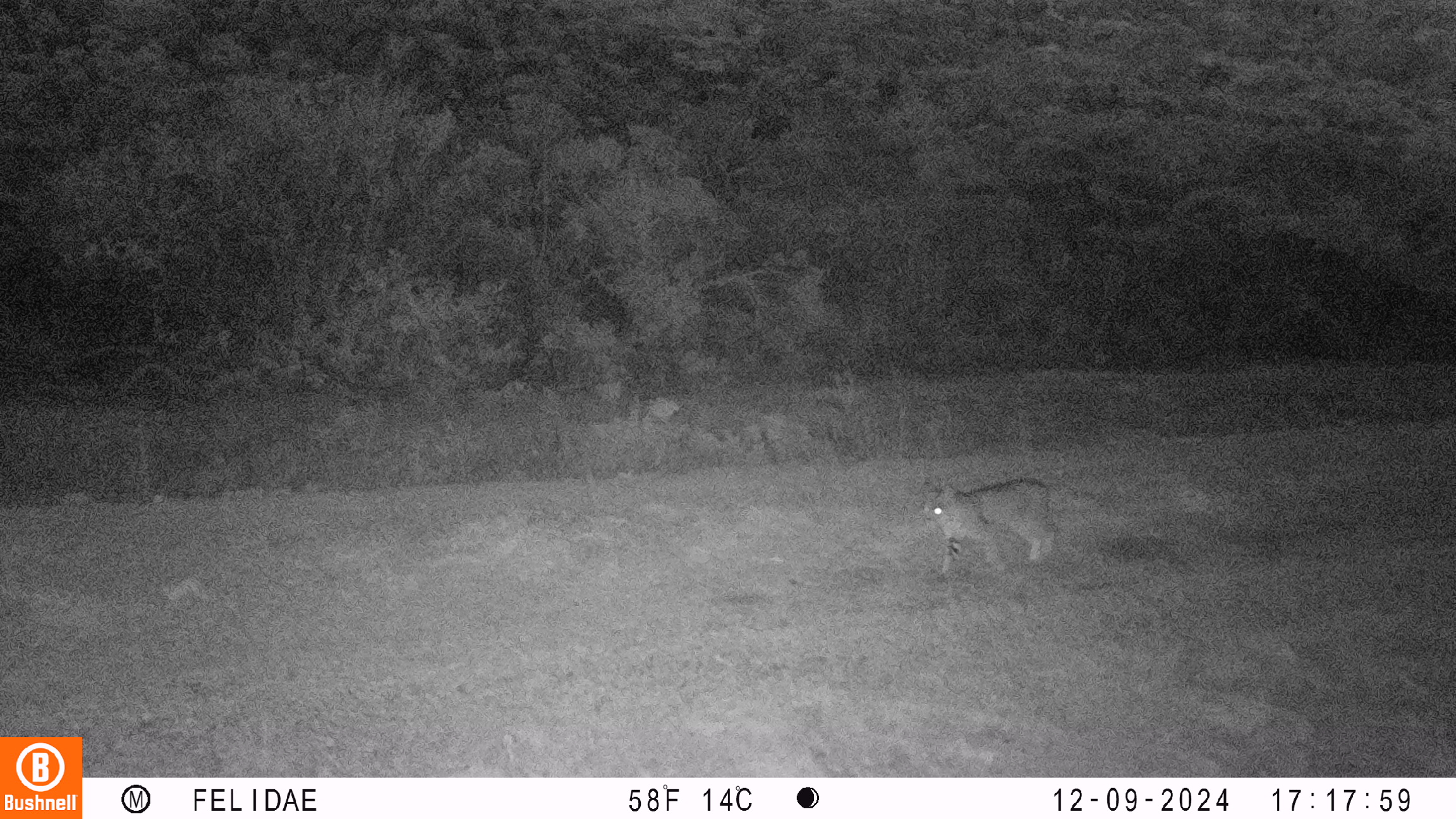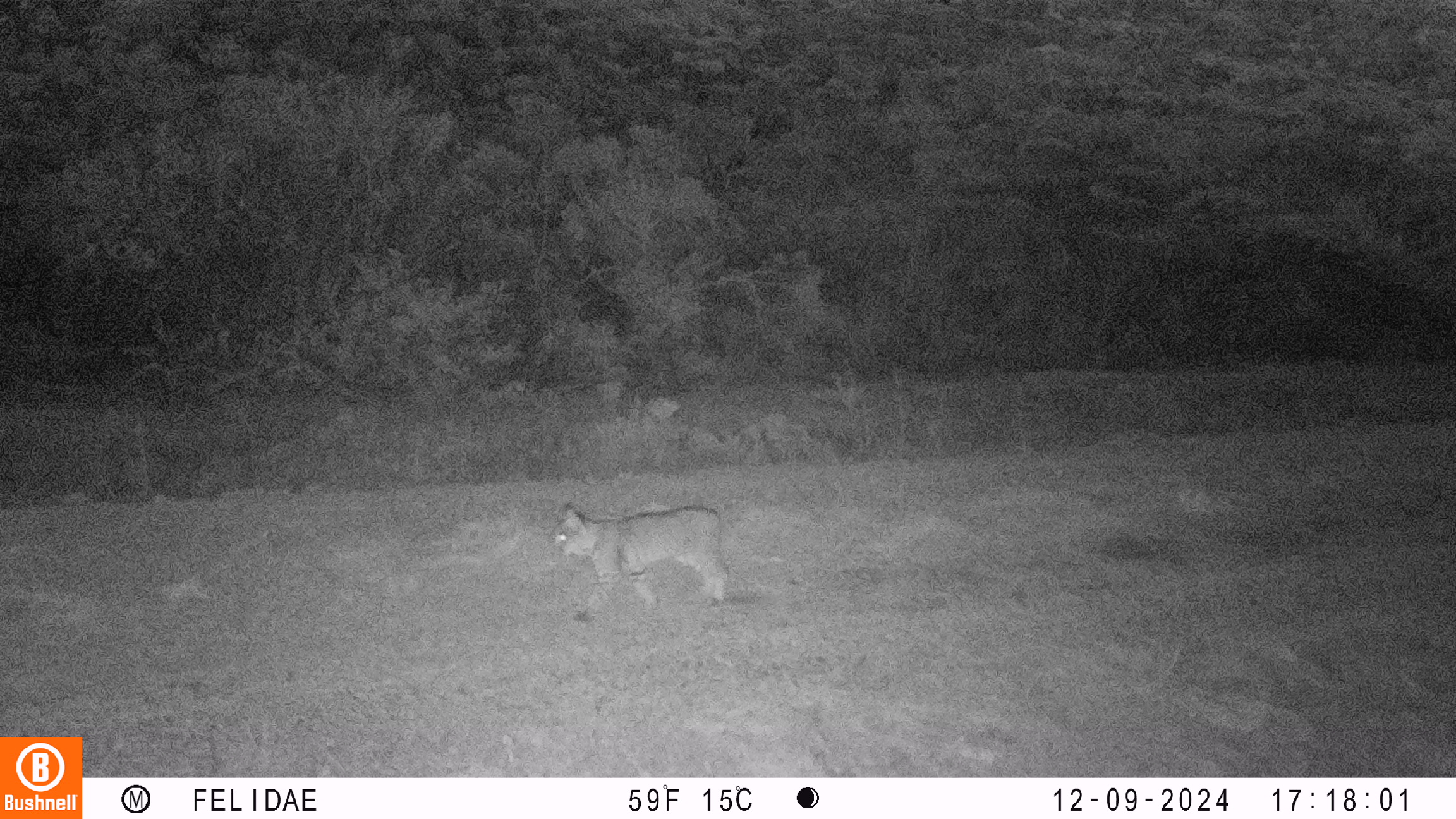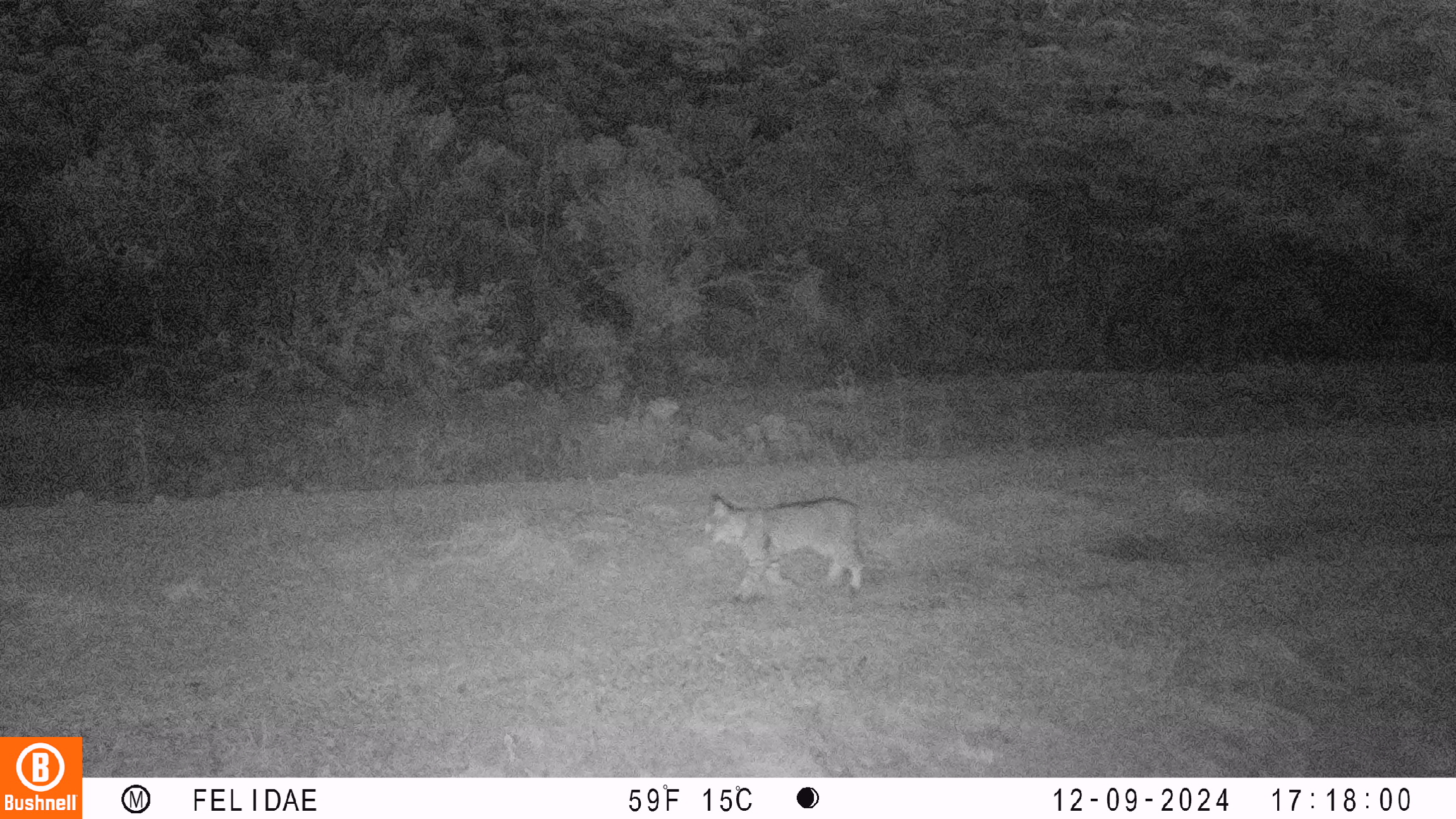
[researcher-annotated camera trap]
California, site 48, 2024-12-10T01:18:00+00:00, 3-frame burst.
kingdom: Animalia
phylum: Chordata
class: Mammalia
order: Carnivora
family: Felidae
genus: Lynx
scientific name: Lynx rufus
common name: bobcat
Bobcat (Lynx rufus).